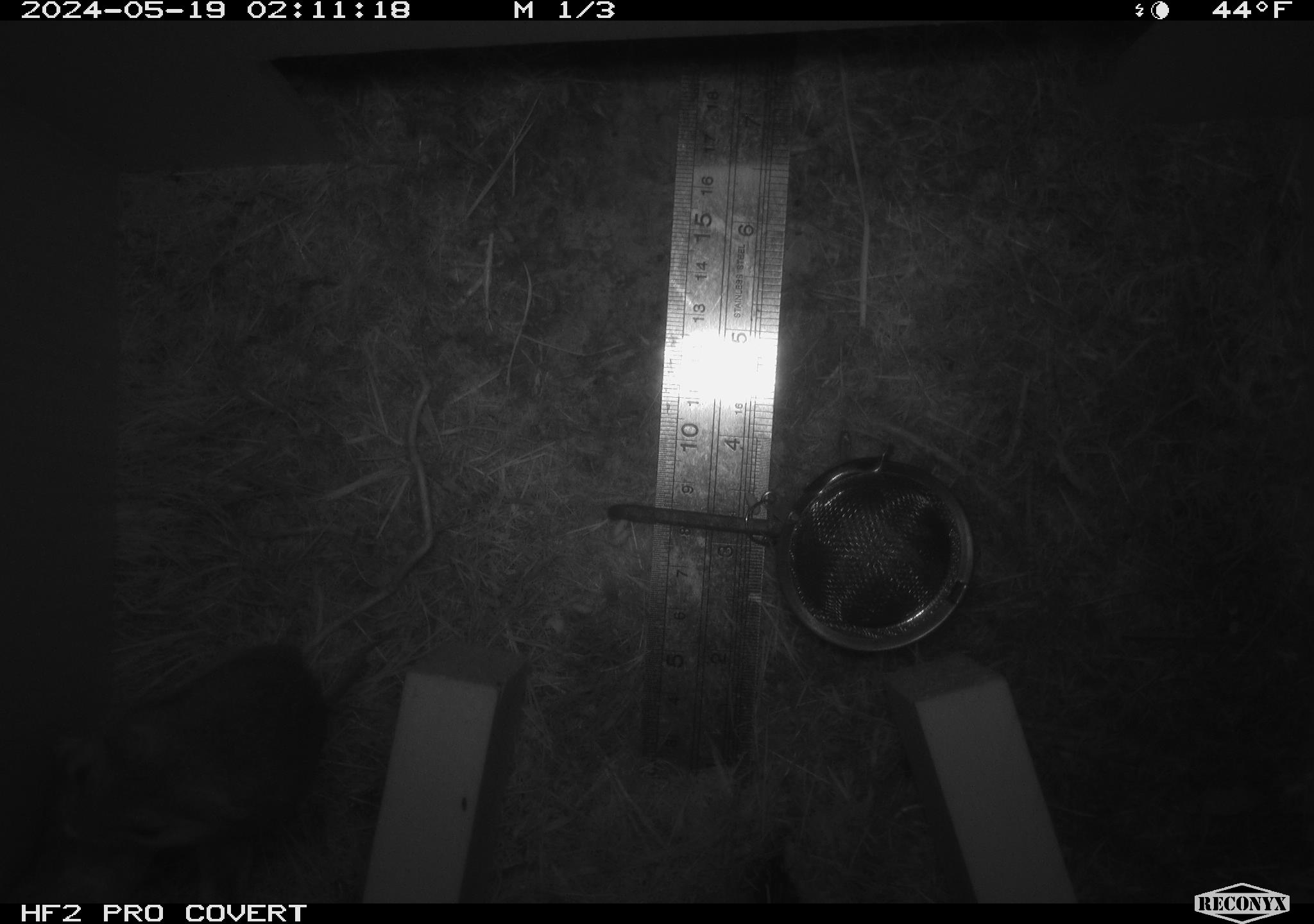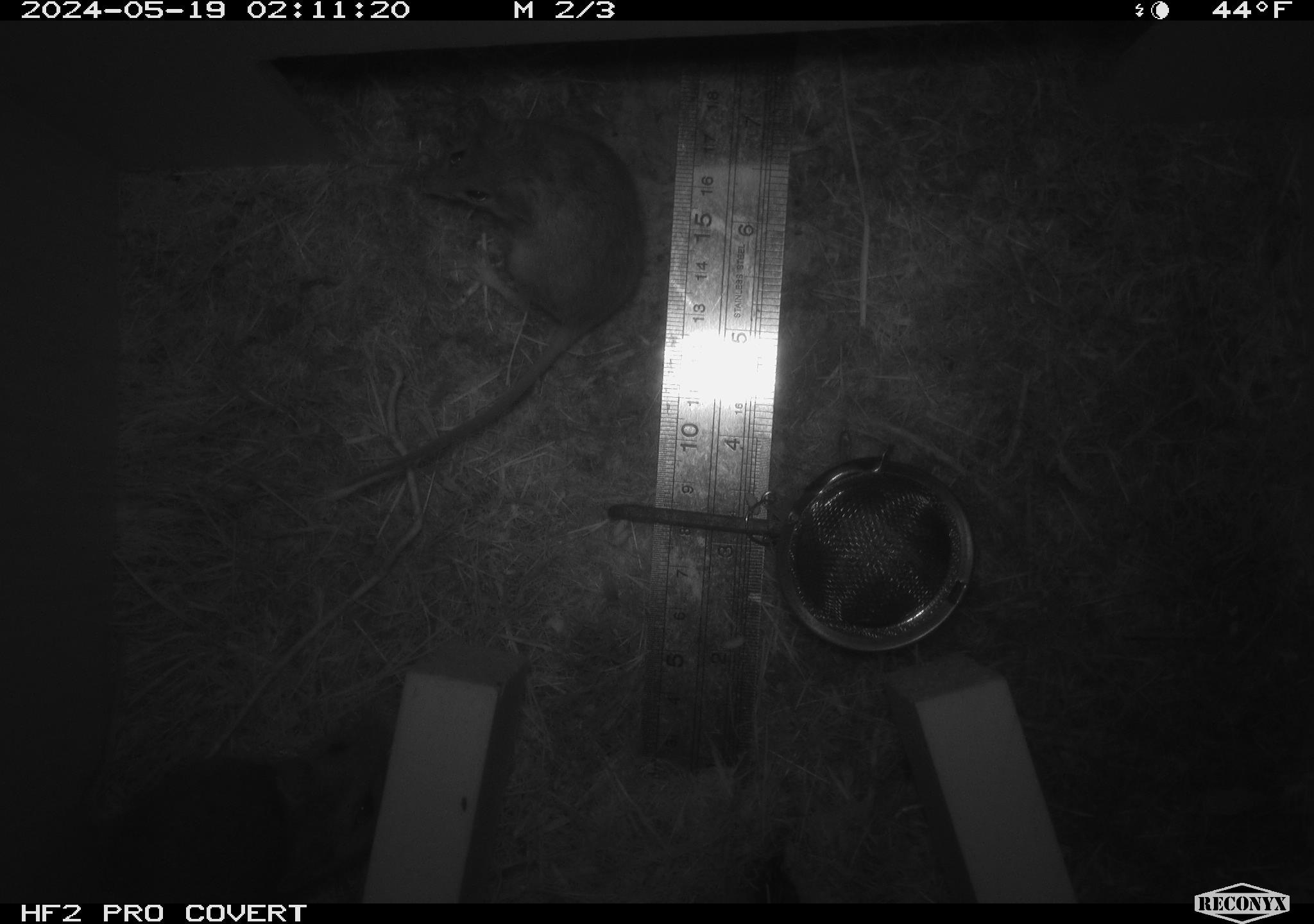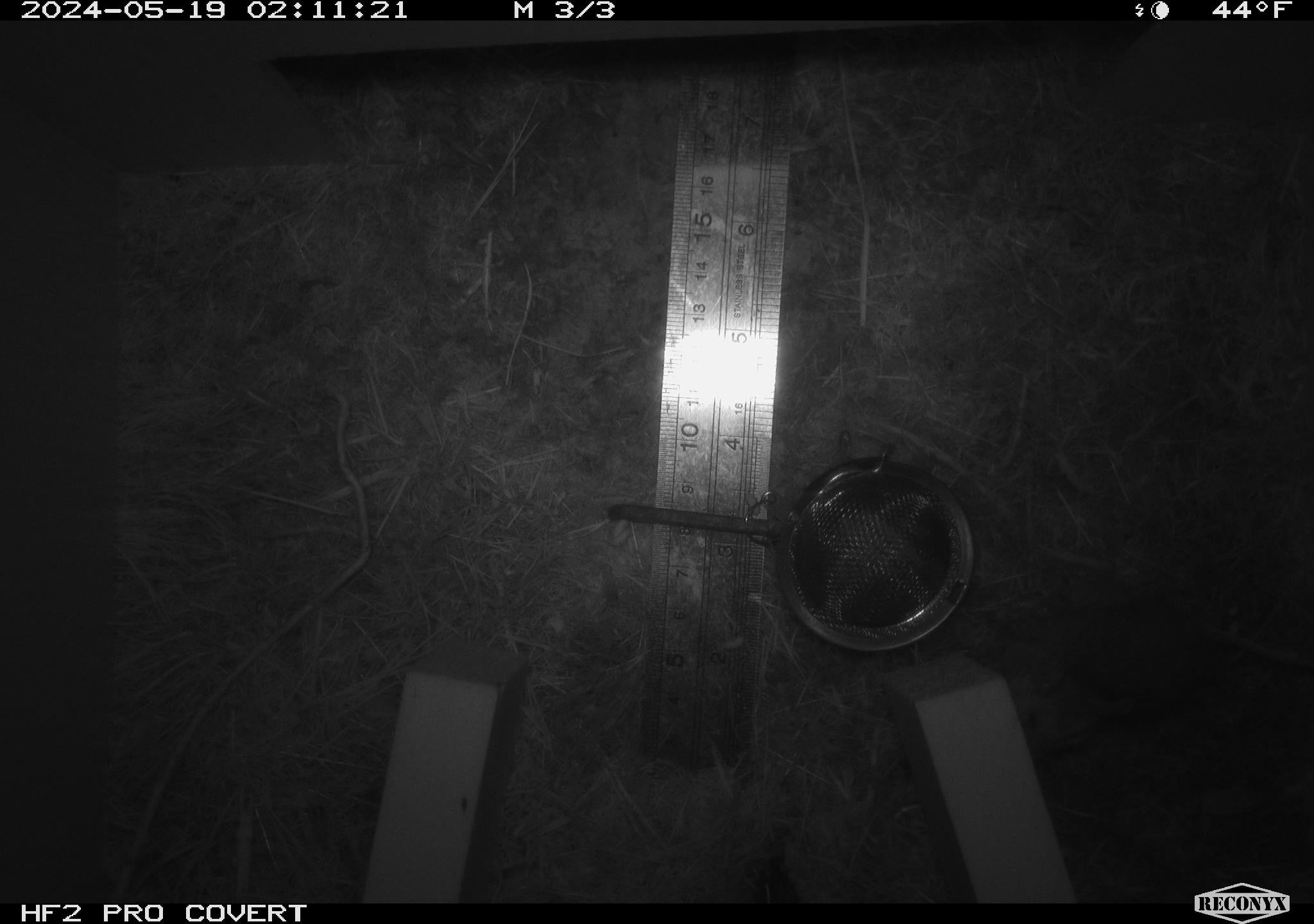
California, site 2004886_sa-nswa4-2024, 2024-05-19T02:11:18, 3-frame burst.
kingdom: Animalia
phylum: Chordata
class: Mammalia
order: Rodentia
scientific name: Rodentia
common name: rodent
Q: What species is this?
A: Rodent (Rodentia).